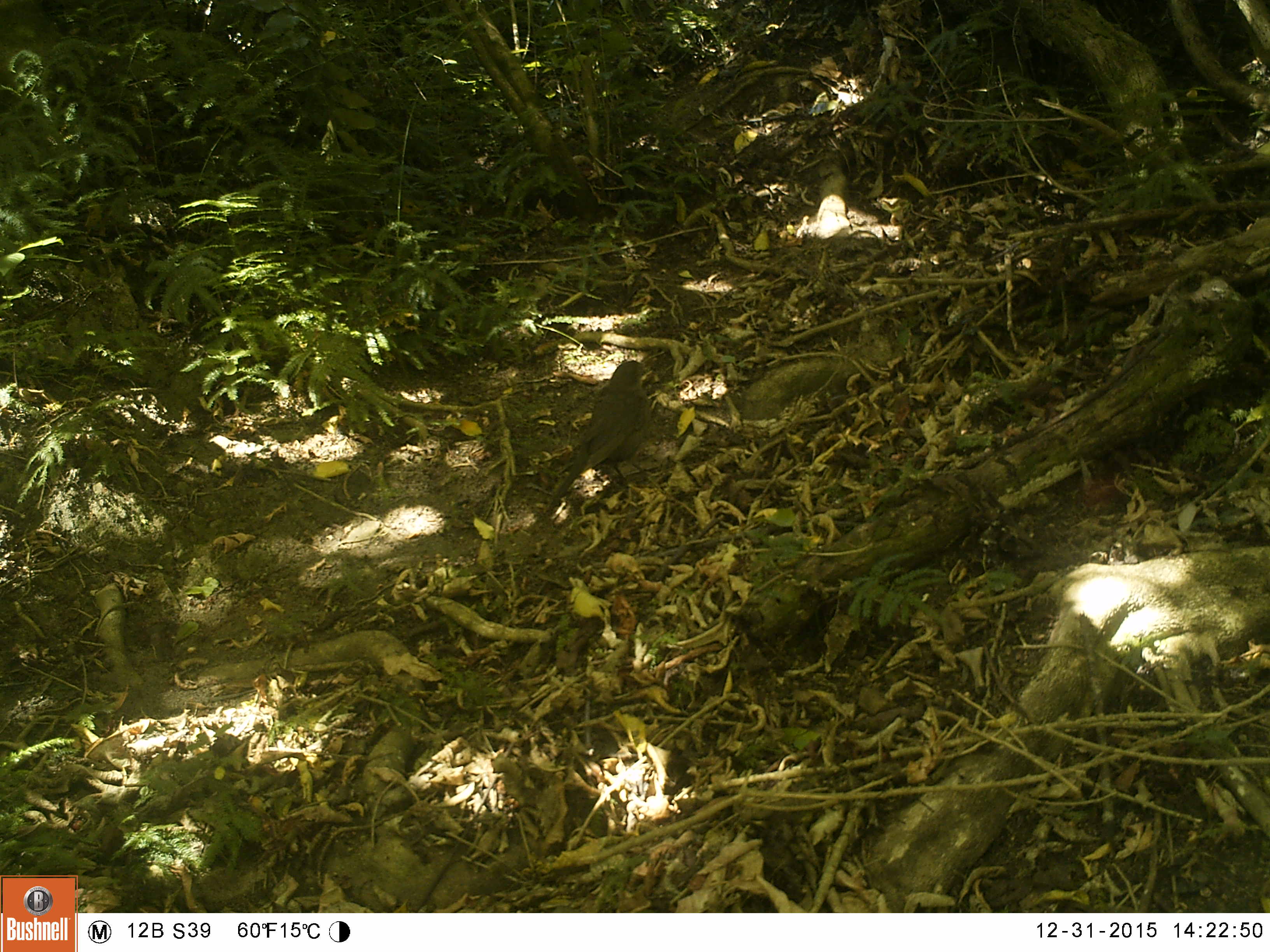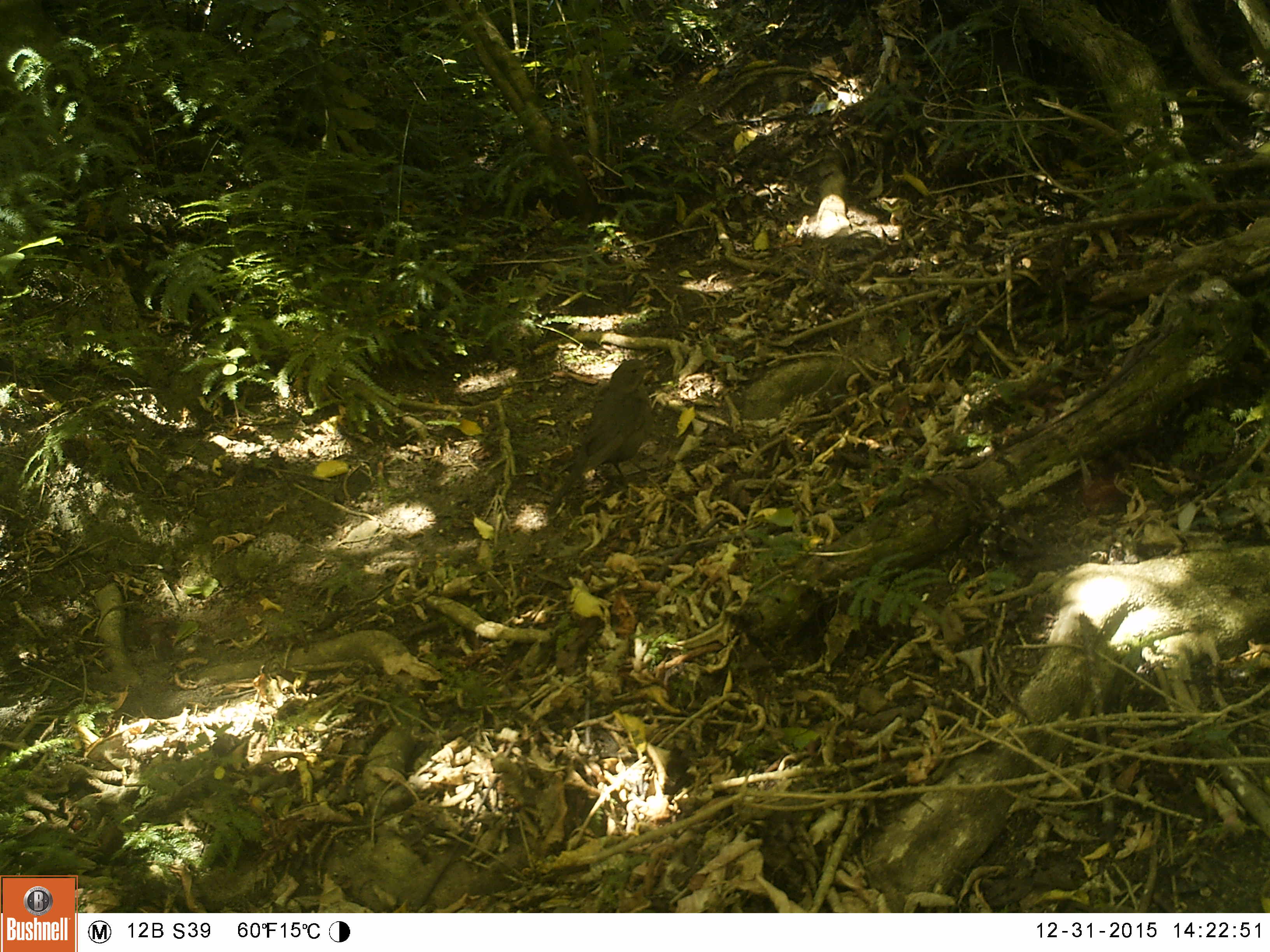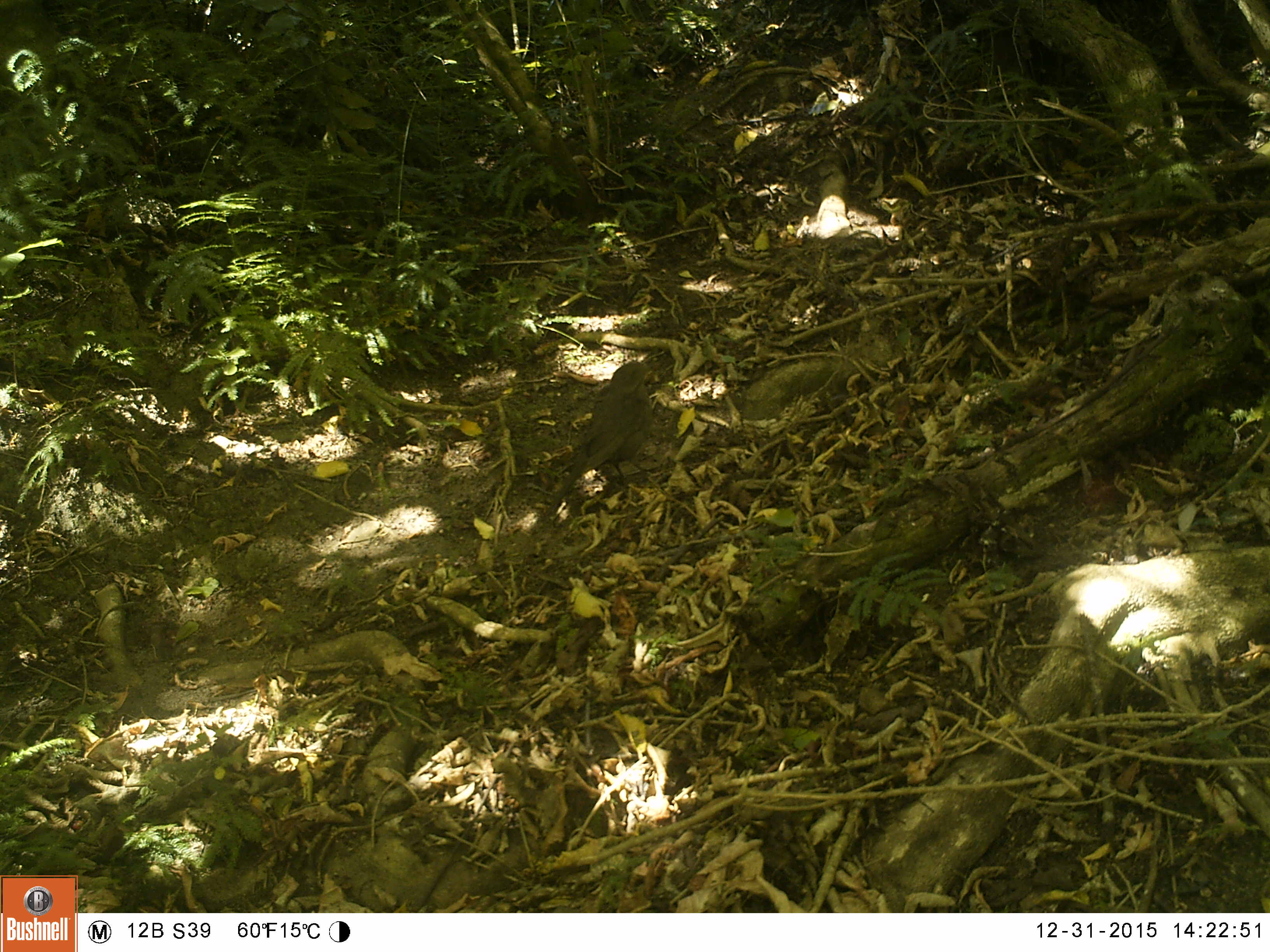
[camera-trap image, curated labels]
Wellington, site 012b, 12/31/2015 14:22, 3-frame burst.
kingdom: Animalia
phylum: Chordata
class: Aves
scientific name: Aves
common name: bird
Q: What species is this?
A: Bird (Aves).